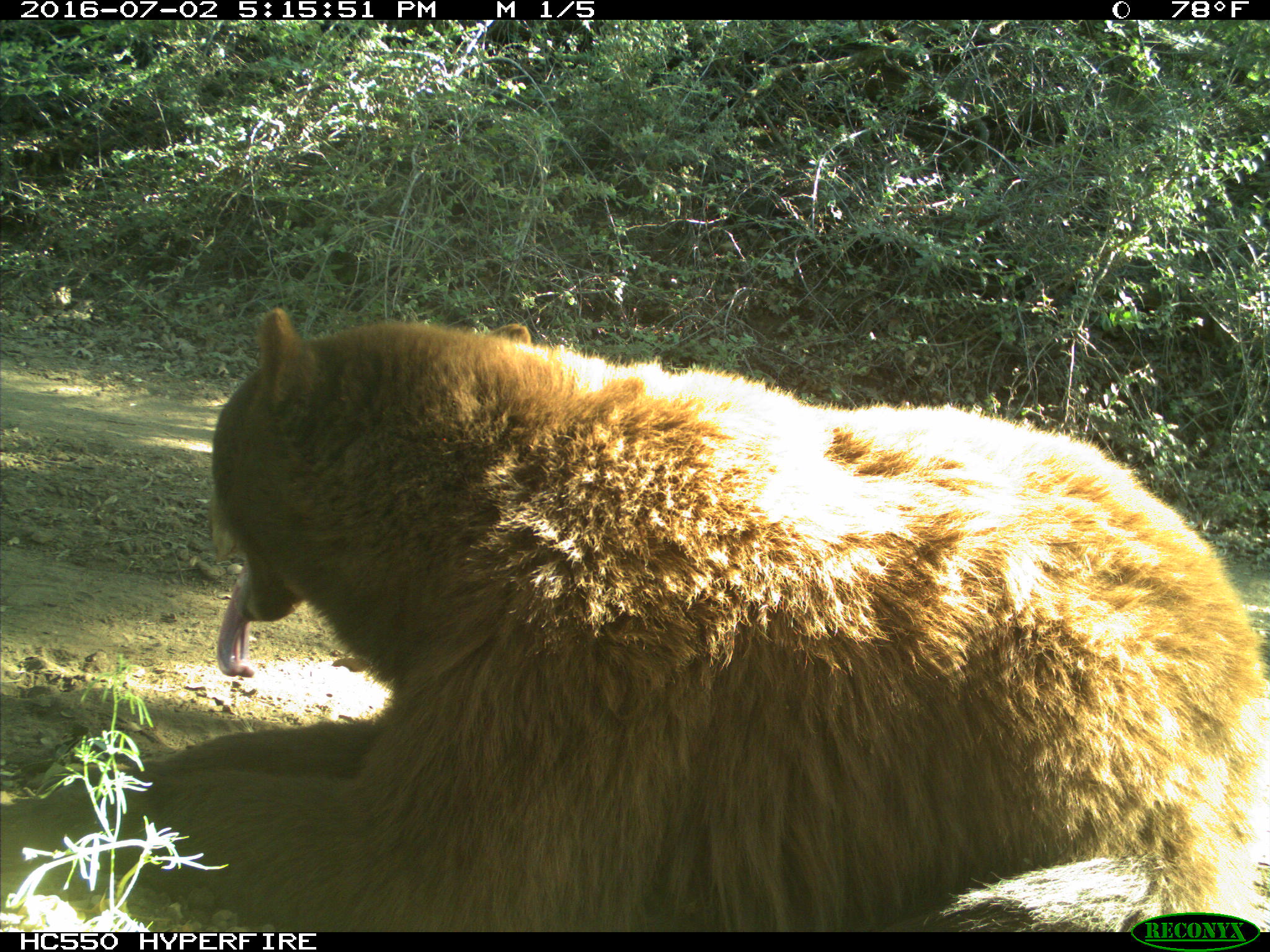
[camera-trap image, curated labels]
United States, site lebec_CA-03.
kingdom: Animalia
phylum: Chordata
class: Mammalia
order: Carnivora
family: Ursidae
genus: Ursus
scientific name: Ursus americanus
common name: american black bear